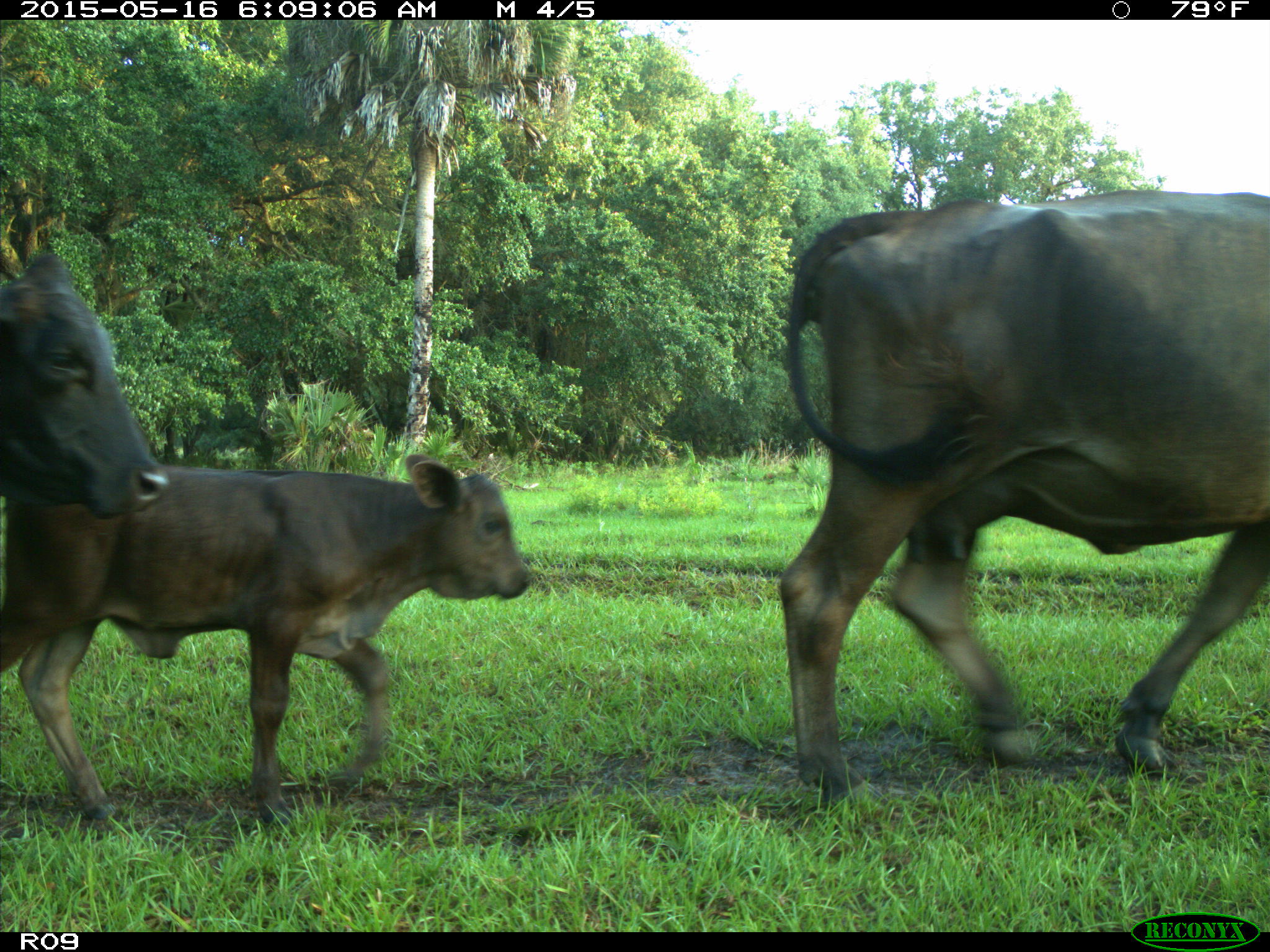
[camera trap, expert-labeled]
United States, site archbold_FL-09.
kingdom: Animalia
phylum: Chordata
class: Mammalia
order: Artiodactyla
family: Bovidae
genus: Bos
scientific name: Bos taurus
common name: domestic cow